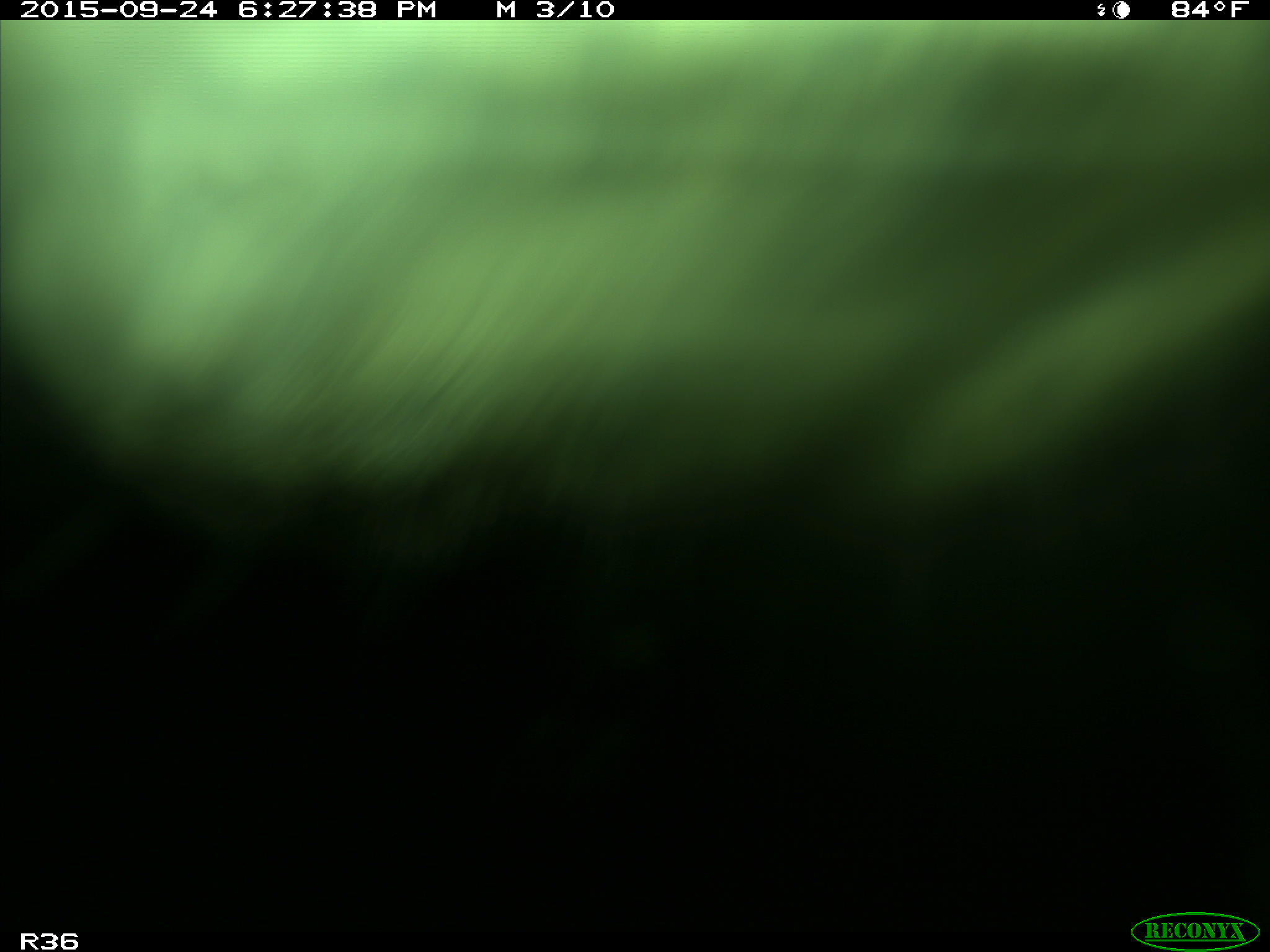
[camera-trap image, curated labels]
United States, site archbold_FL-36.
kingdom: Animalia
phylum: Chordata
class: Mammalia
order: Artiodactyla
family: Bovidae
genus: Bos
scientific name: Bos taurus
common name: domestic cow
Bos taurus (domestic cow).